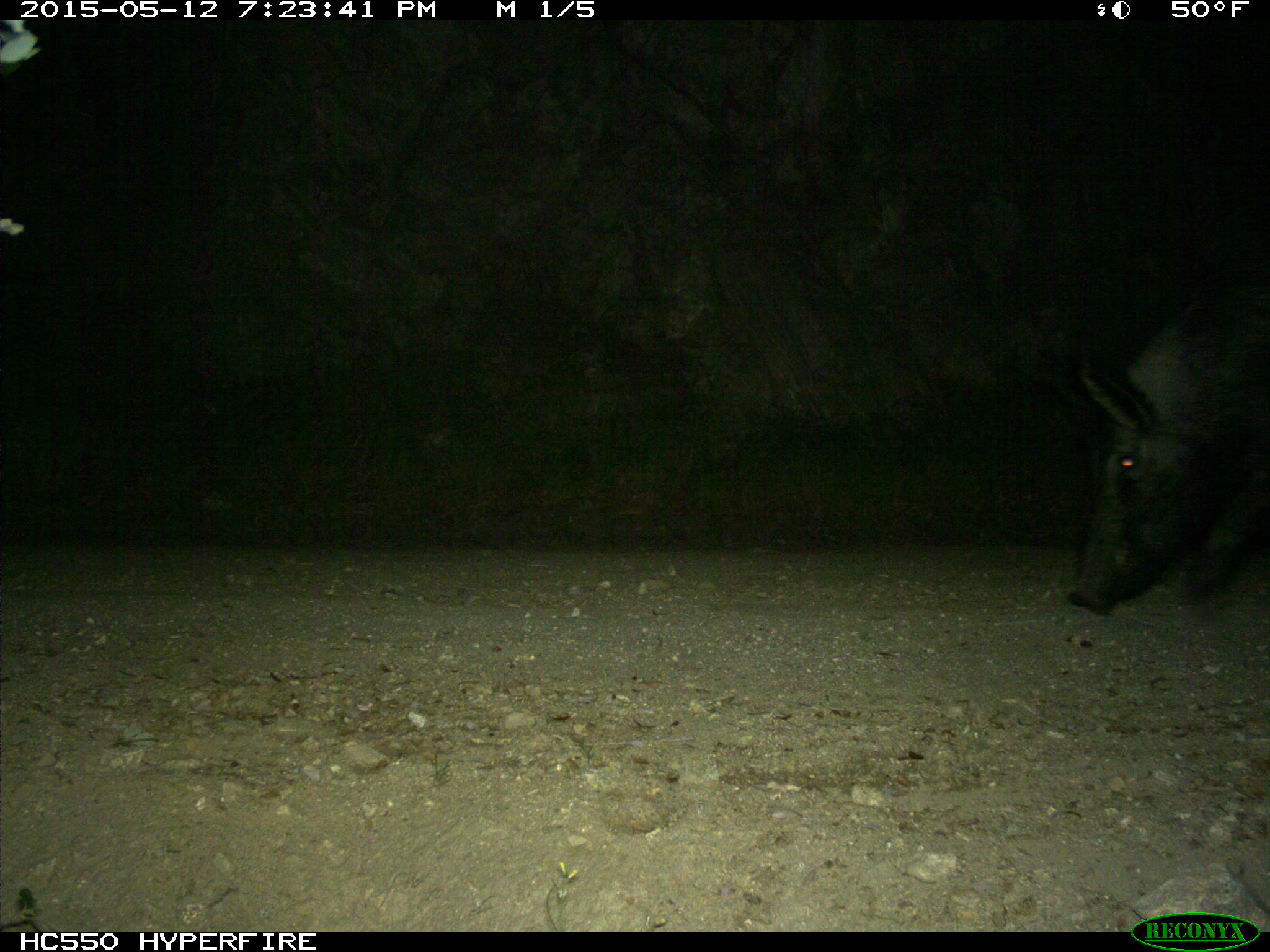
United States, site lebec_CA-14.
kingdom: Animalia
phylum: Chordata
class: Mammalia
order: Artiodactyla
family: Suidae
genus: Sus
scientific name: Sus scrofa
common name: wild boar